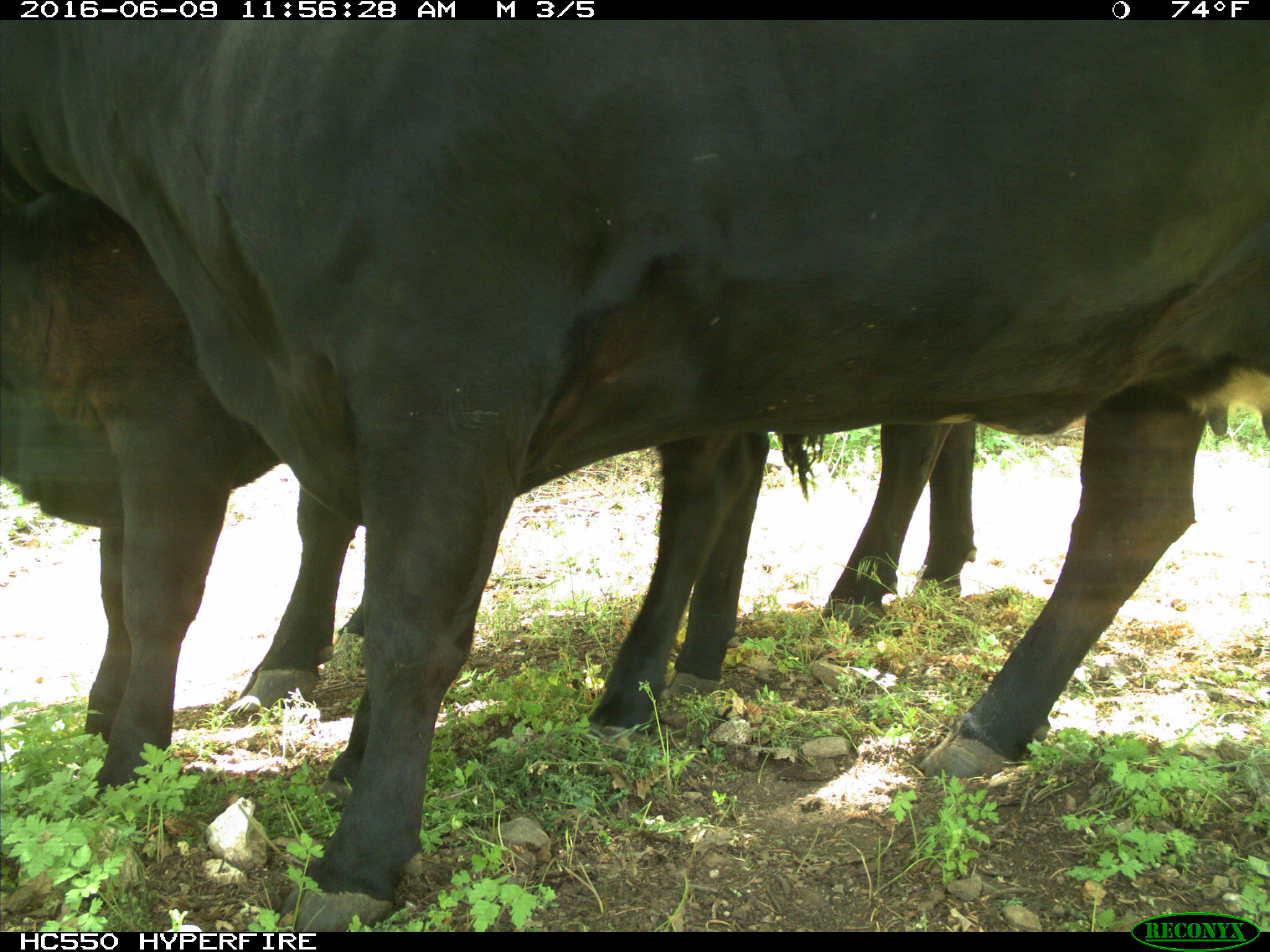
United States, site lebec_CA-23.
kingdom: Animalia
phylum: Chordata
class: Mammalia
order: Artiodactyla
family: Bovidae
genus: Bos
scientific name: Bos taurus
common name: domestic cow